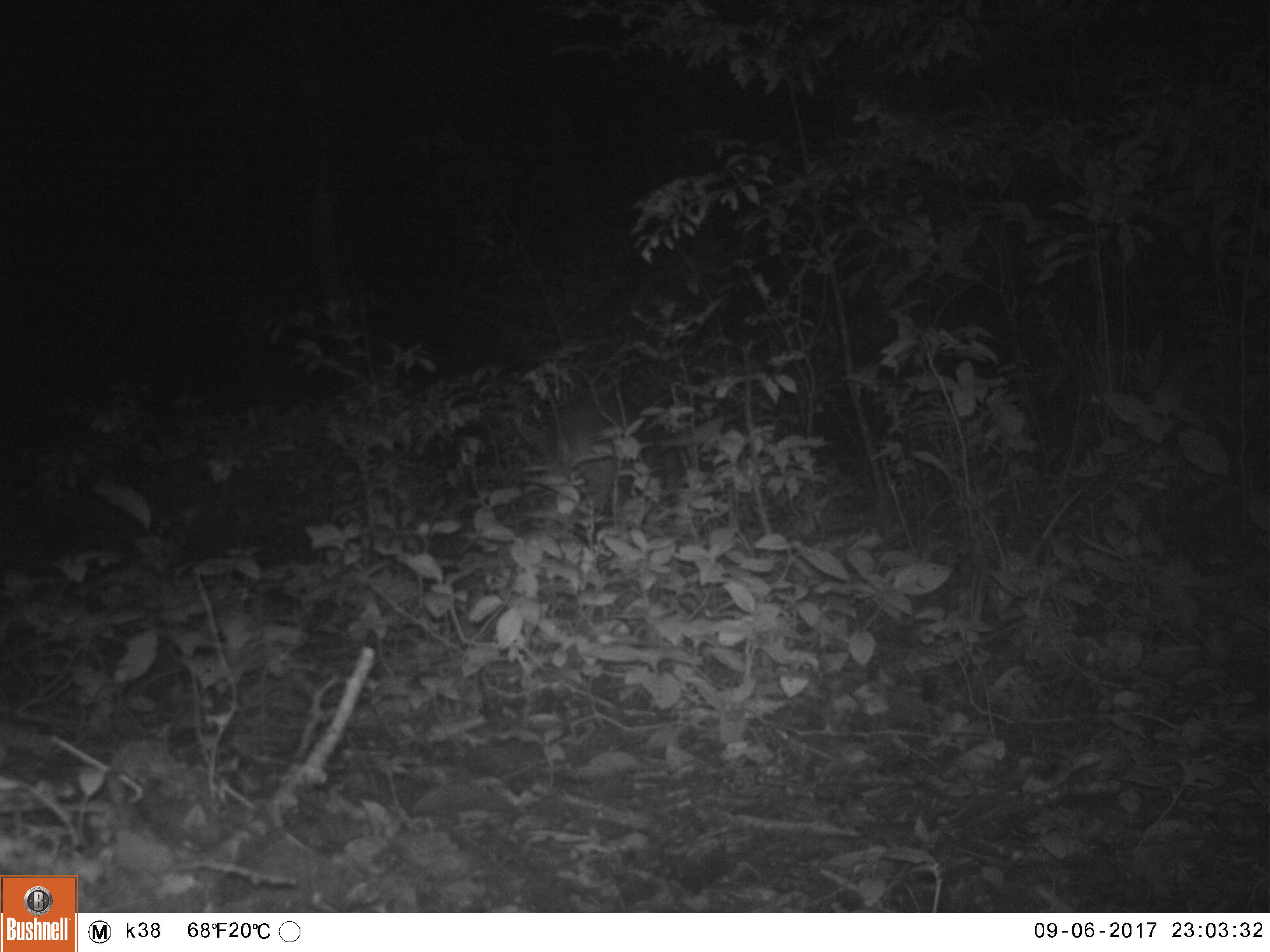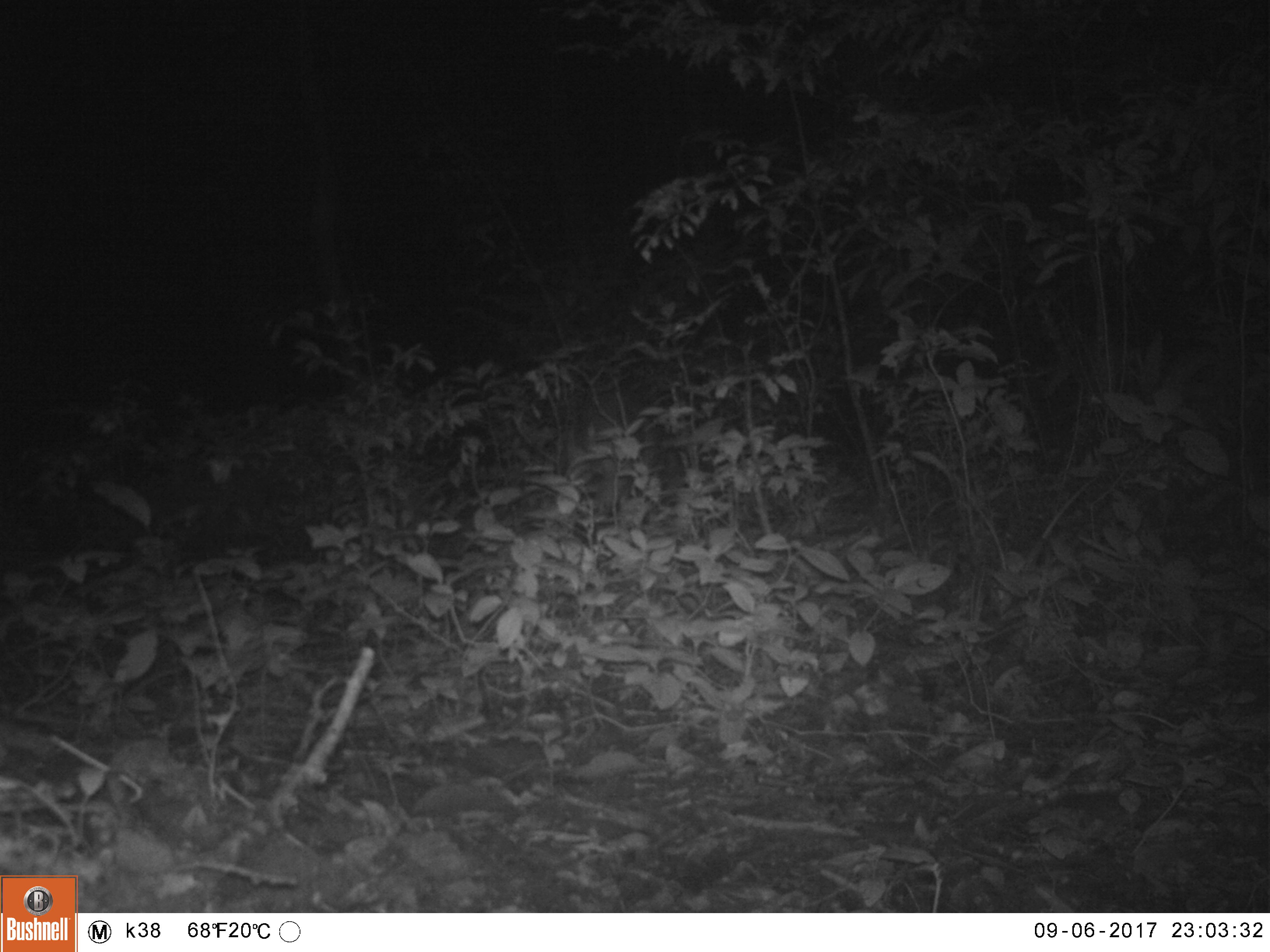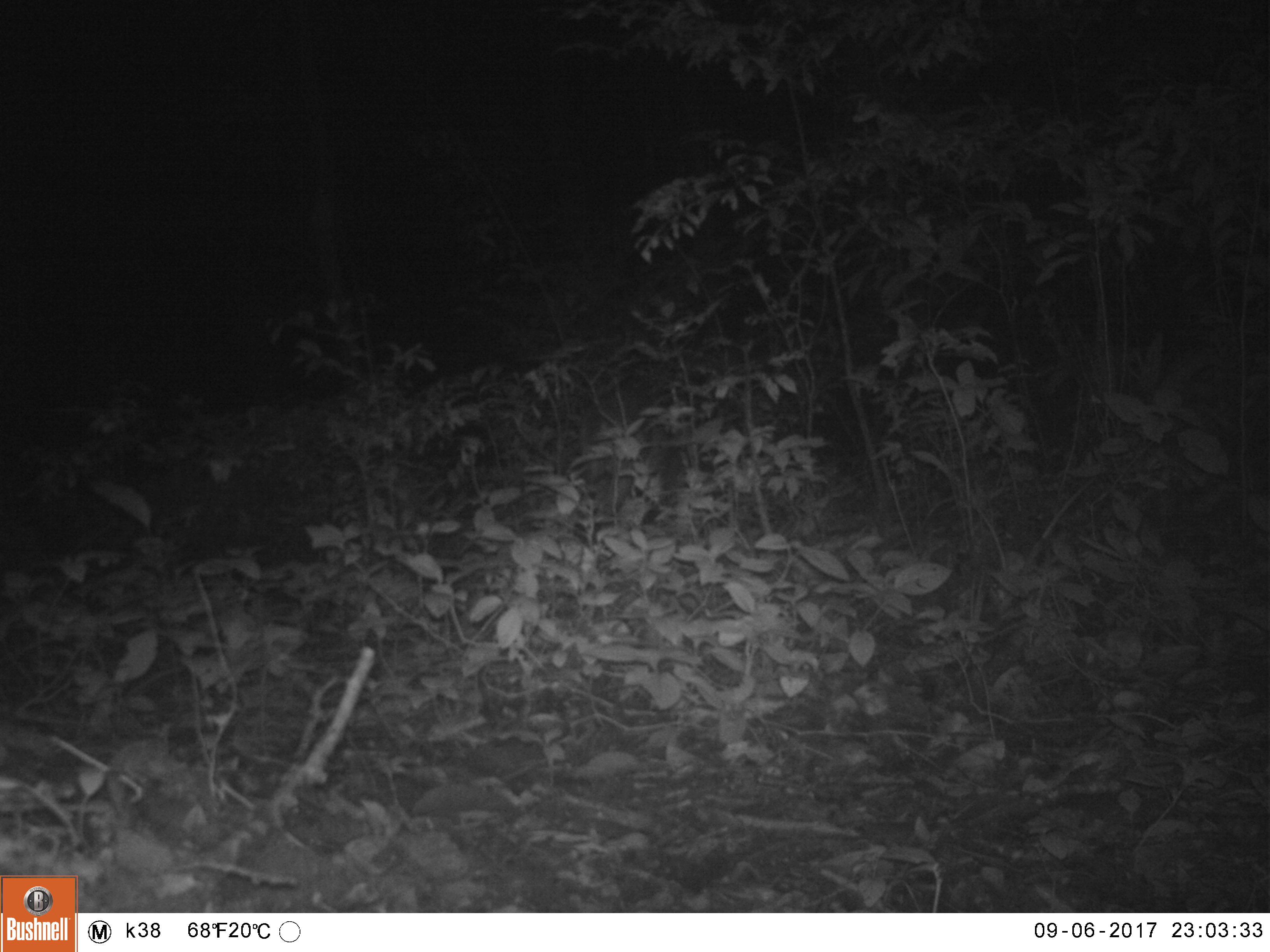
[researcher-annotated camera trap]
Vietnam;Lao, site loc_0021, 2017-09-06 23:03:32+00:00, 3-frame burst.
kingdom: Animalia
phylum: Chordata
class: Mammalia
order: Artiodactyla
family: Cervidae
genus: Muntiacus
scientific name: Muntiacus vuquangensis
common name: large-antlered muntjac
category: large antlered muntjac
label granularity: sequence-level